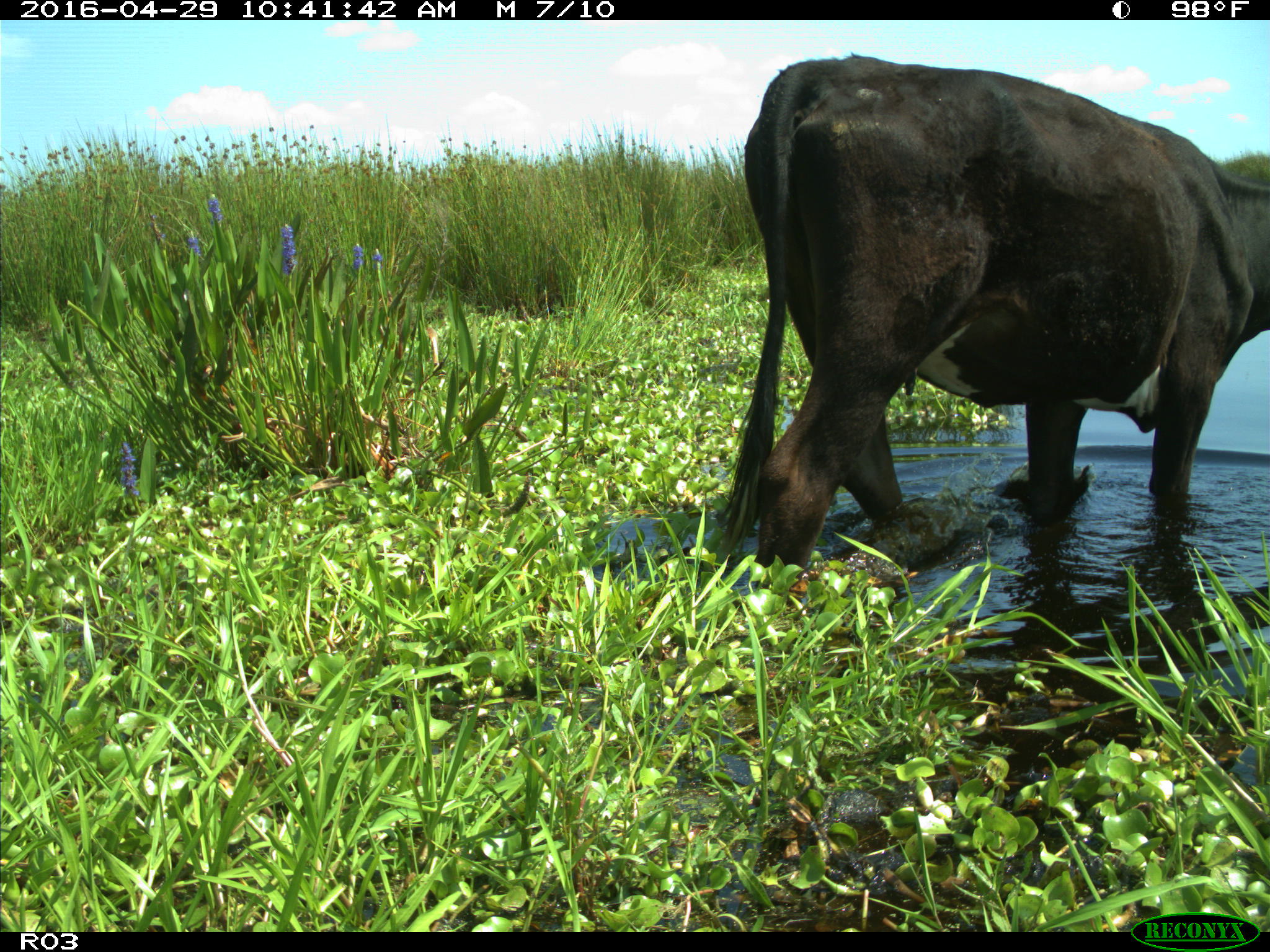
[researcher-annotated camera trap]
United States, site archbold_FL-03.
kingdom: Animalia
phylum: Chordata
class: Mammalia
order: Artiodactyla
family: Bovidae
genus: Bos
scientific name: Bos taurus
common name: domestic cow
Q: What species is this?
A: Bos taurus (domestic cow).